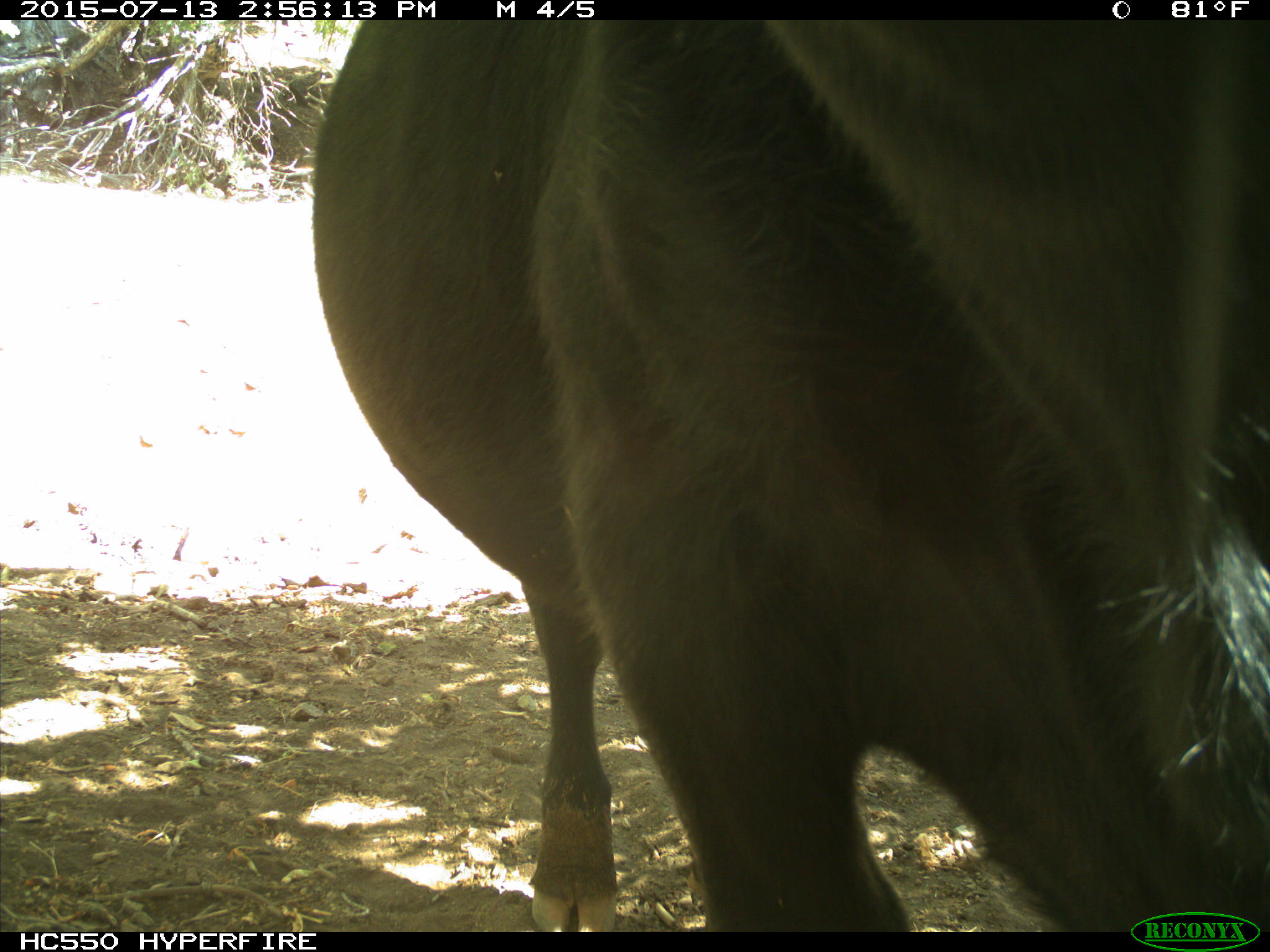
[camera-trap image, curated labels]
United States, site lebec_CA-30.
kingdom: Animalia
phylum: Chordata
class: Mammalia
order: Artiodactyla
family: Bovidae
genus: Bos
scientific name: Bos taurus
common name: domestic cow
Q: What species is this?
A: Bos taurus (domestic cow).